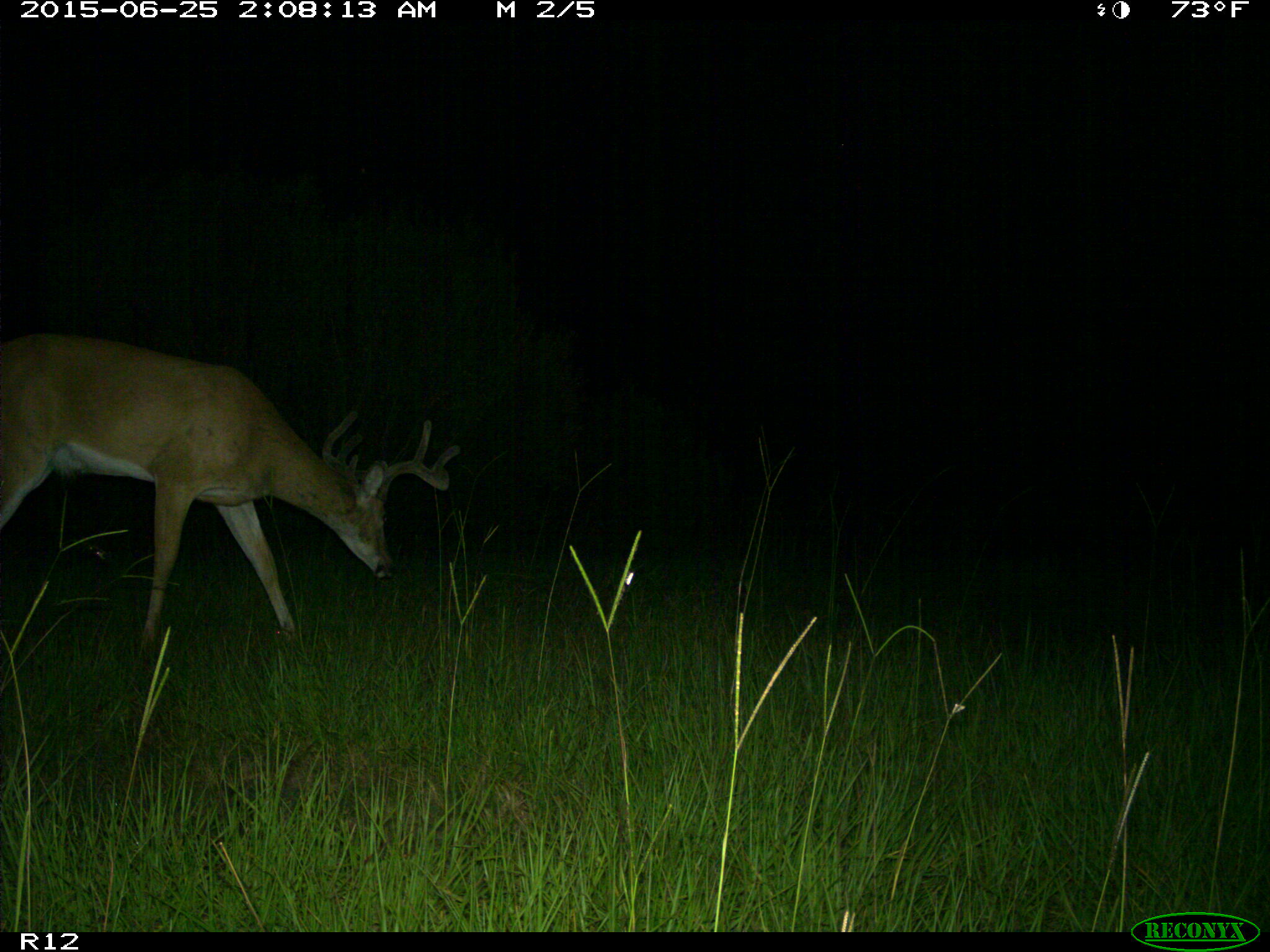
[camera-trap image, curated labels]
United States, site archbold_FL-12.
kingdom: Animalia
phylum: Chordata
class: Mammalia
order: Artiodactyla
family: Cervidae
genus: Odocoileus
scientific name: Odocoileus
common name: deer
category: unidentified deer